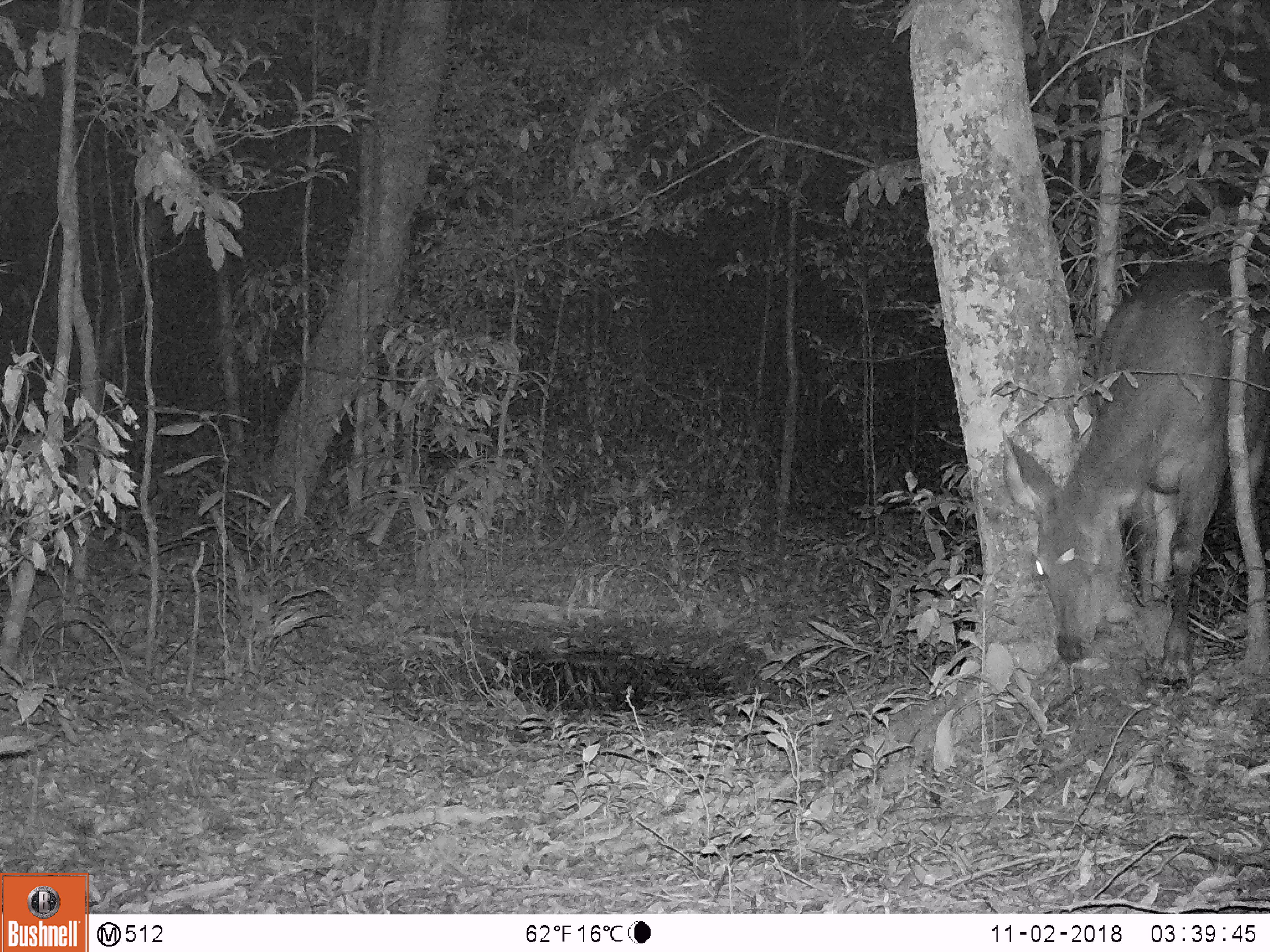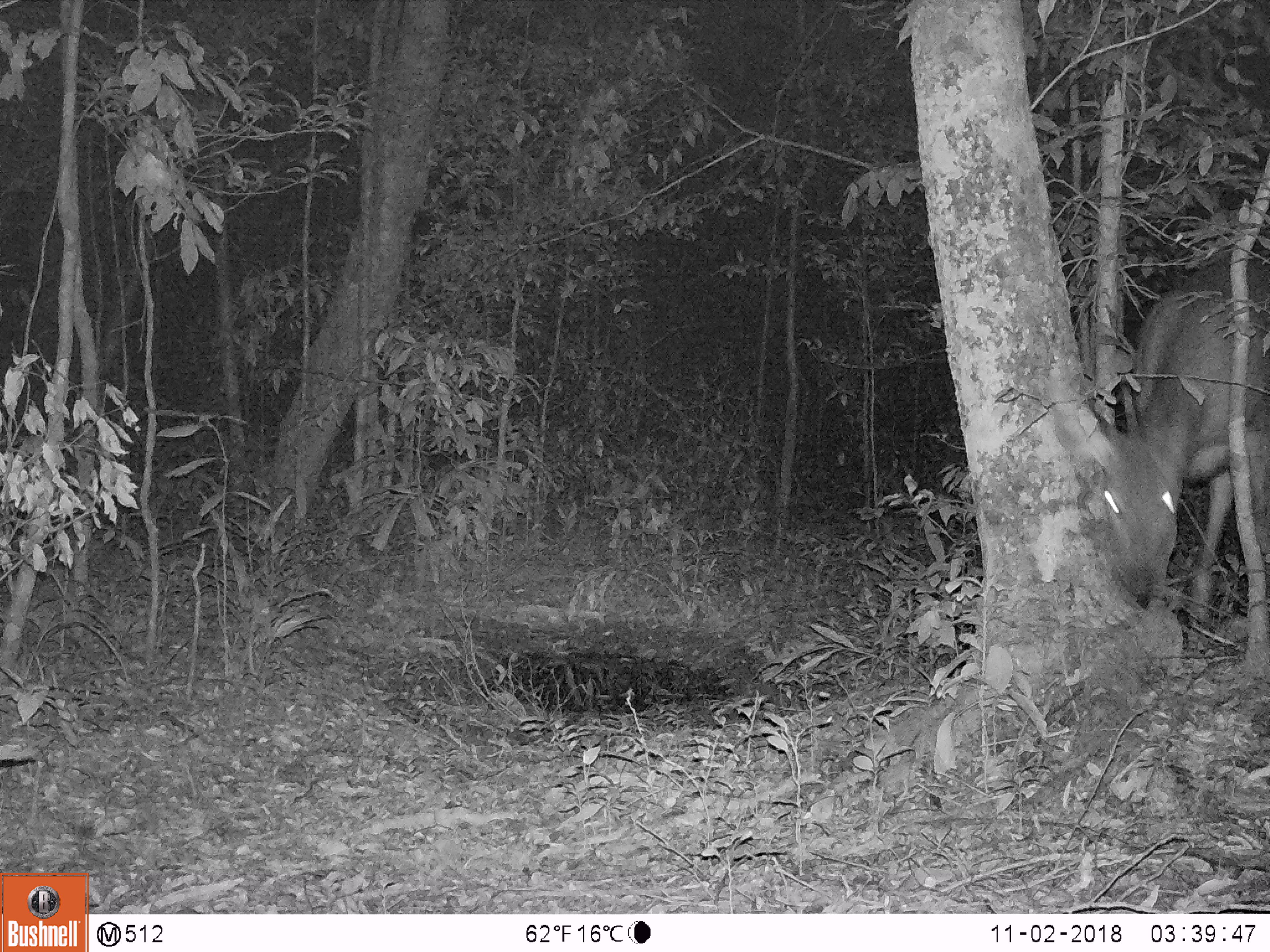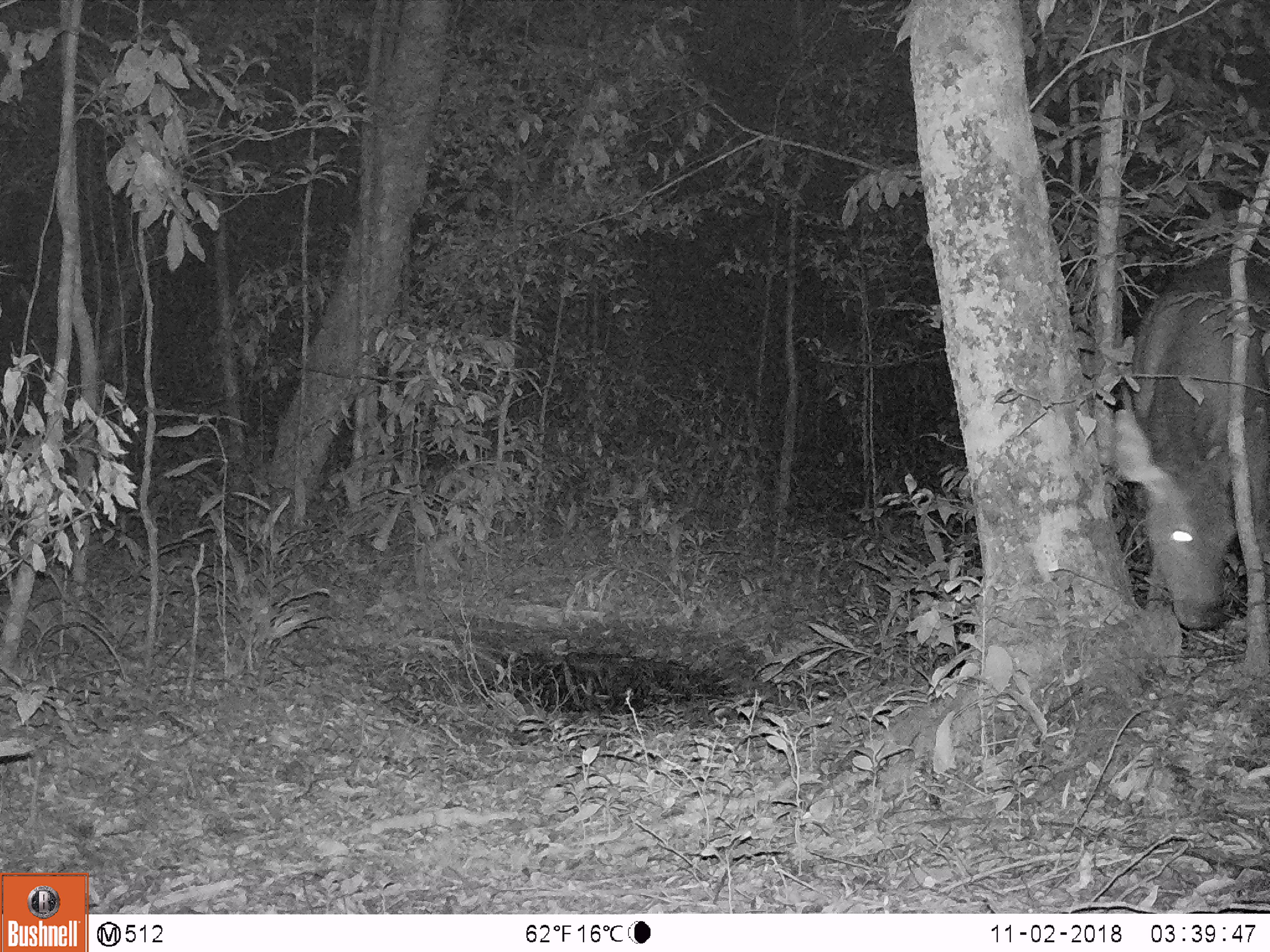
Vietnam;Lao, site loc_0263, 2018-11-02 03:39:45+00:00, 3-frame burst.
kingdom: Animalia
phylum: Chordata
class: Mammalia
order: Artiodactyla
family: Cervidae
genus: Rusa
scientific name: Rusa unicolor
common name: sambar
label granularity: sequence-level